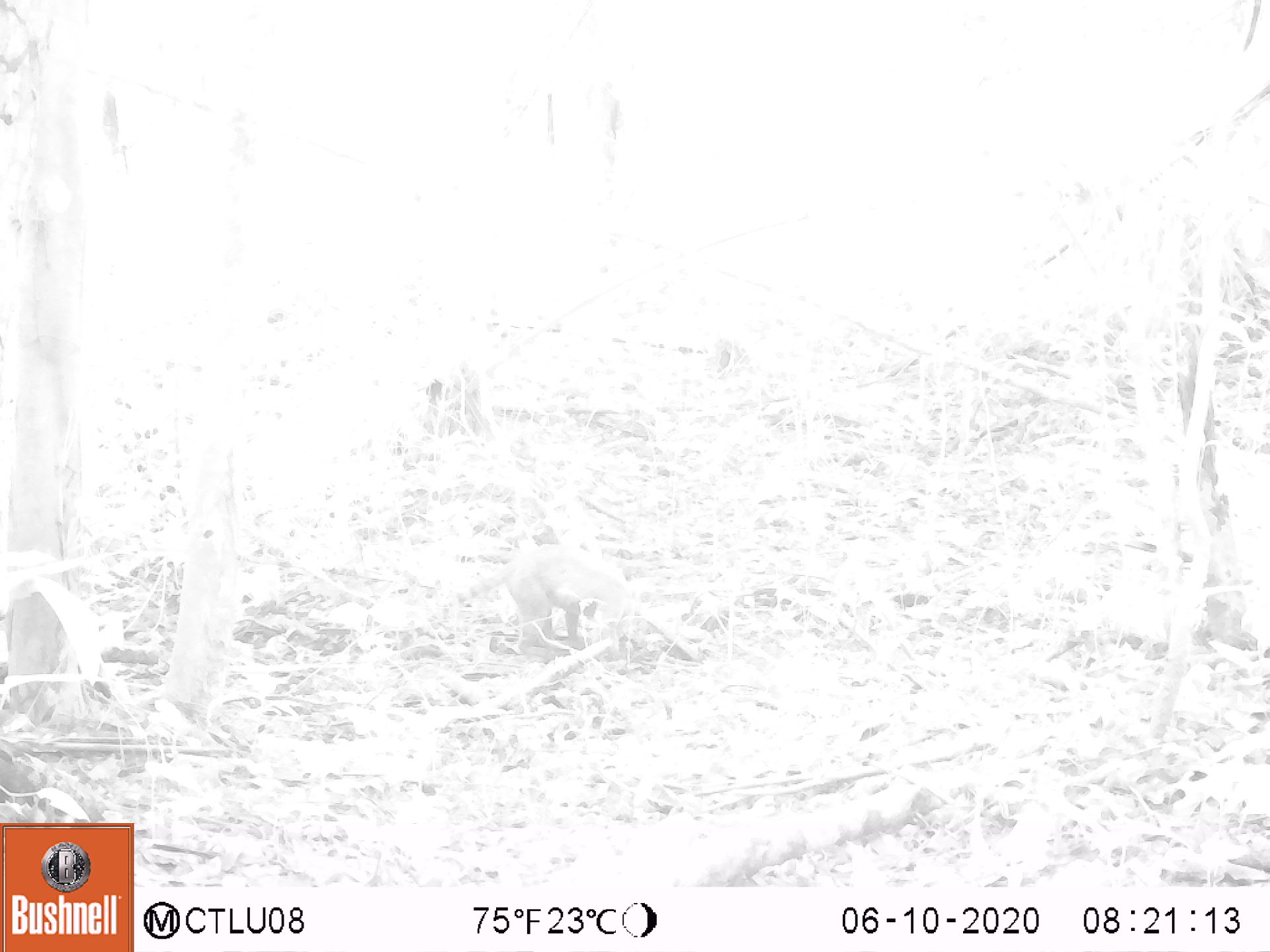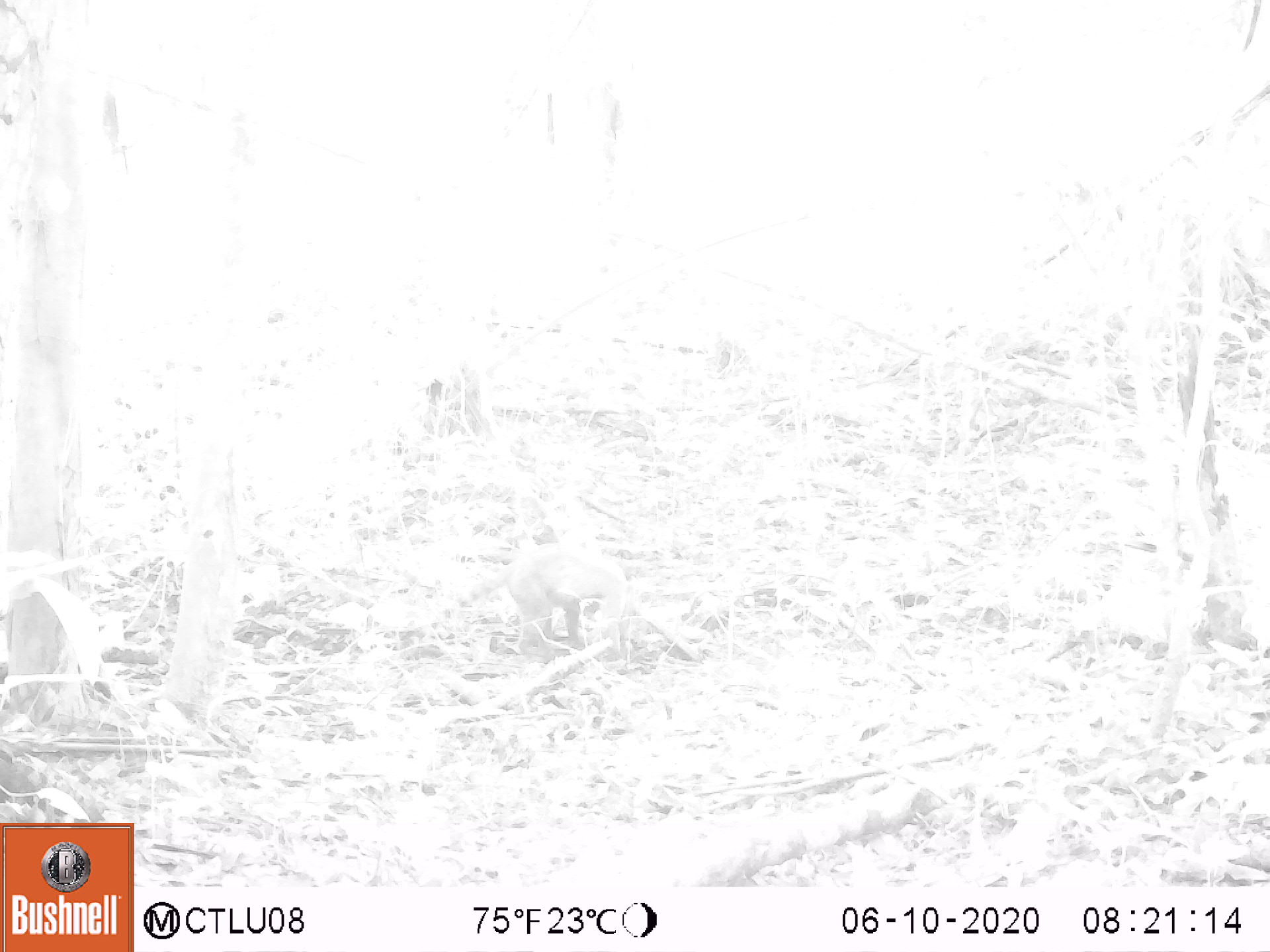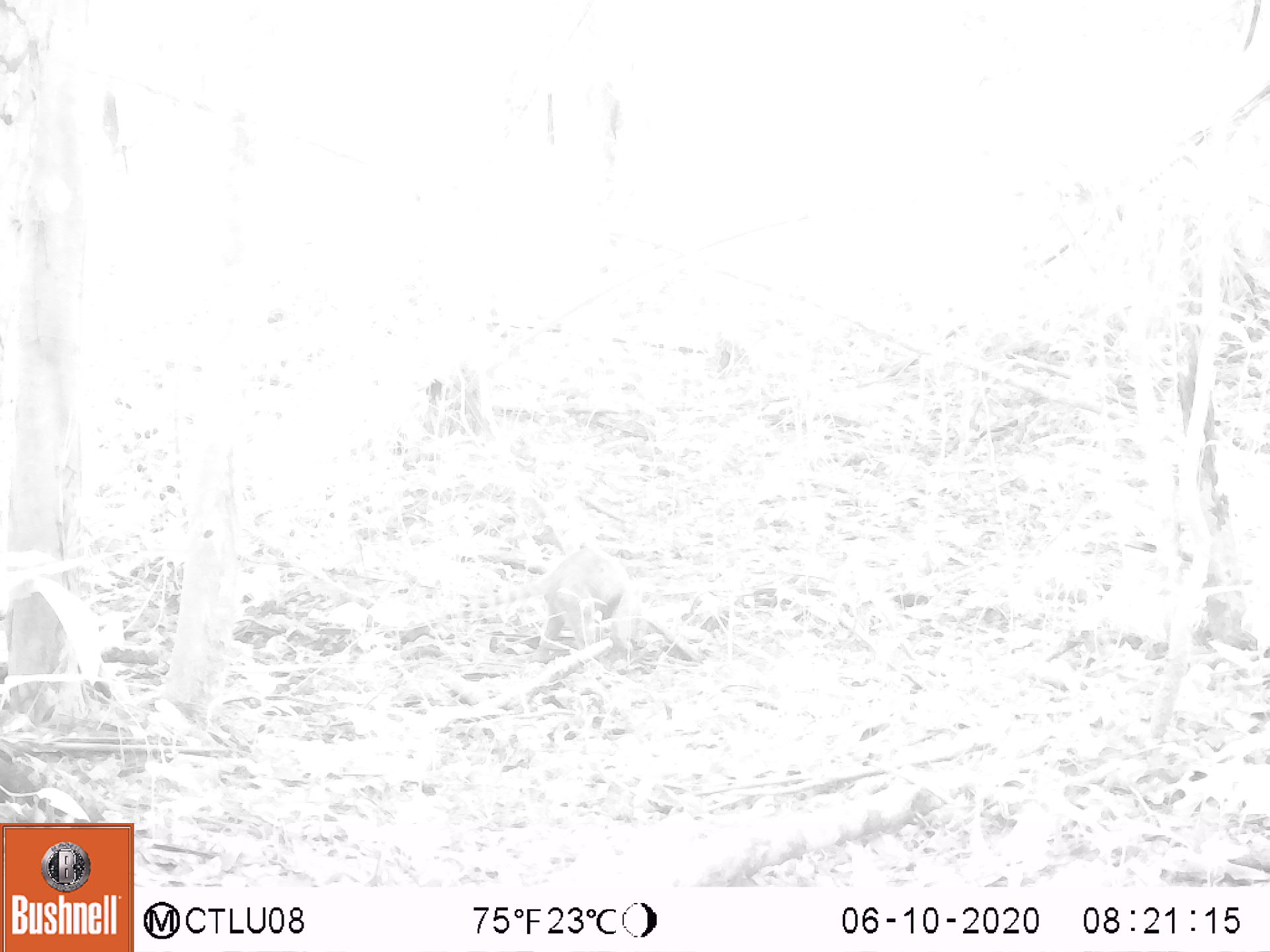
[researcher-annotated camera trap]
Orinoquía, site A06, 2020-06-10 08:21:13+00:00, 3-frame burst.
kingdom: Animalia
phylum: Chordata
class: Mammalia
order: Carnivora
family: Procyonidae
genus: Nasua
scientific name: Nasua nasua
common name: south american coati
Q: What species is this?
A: South american coati (Nasua nasua).